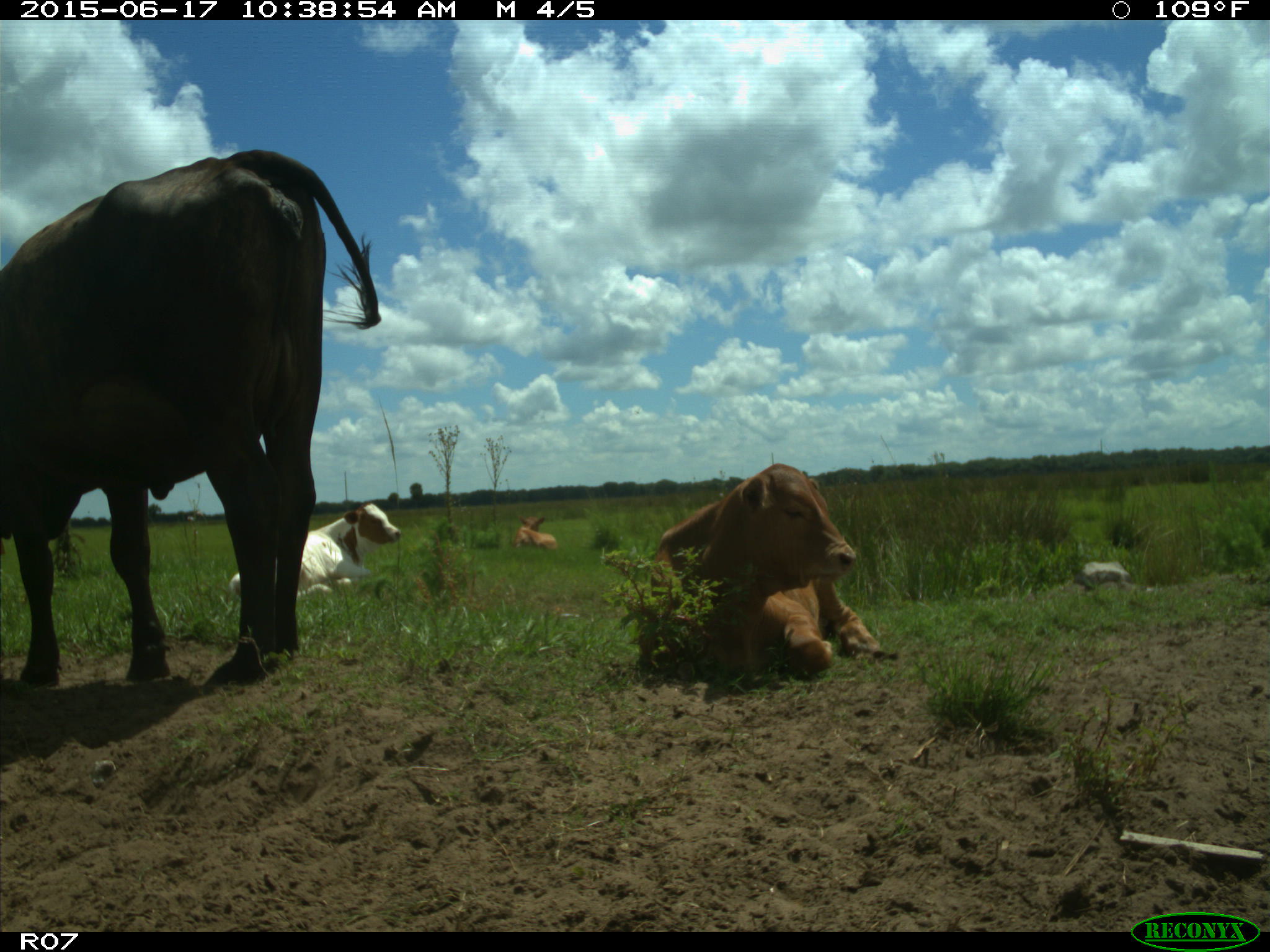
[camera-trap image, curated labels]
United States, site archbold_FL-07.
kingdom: Animalia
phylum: Chordata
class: Mammalia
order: Artiodactyla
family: Bovidae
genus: Bos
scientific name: Bos taurus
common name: domestic cow